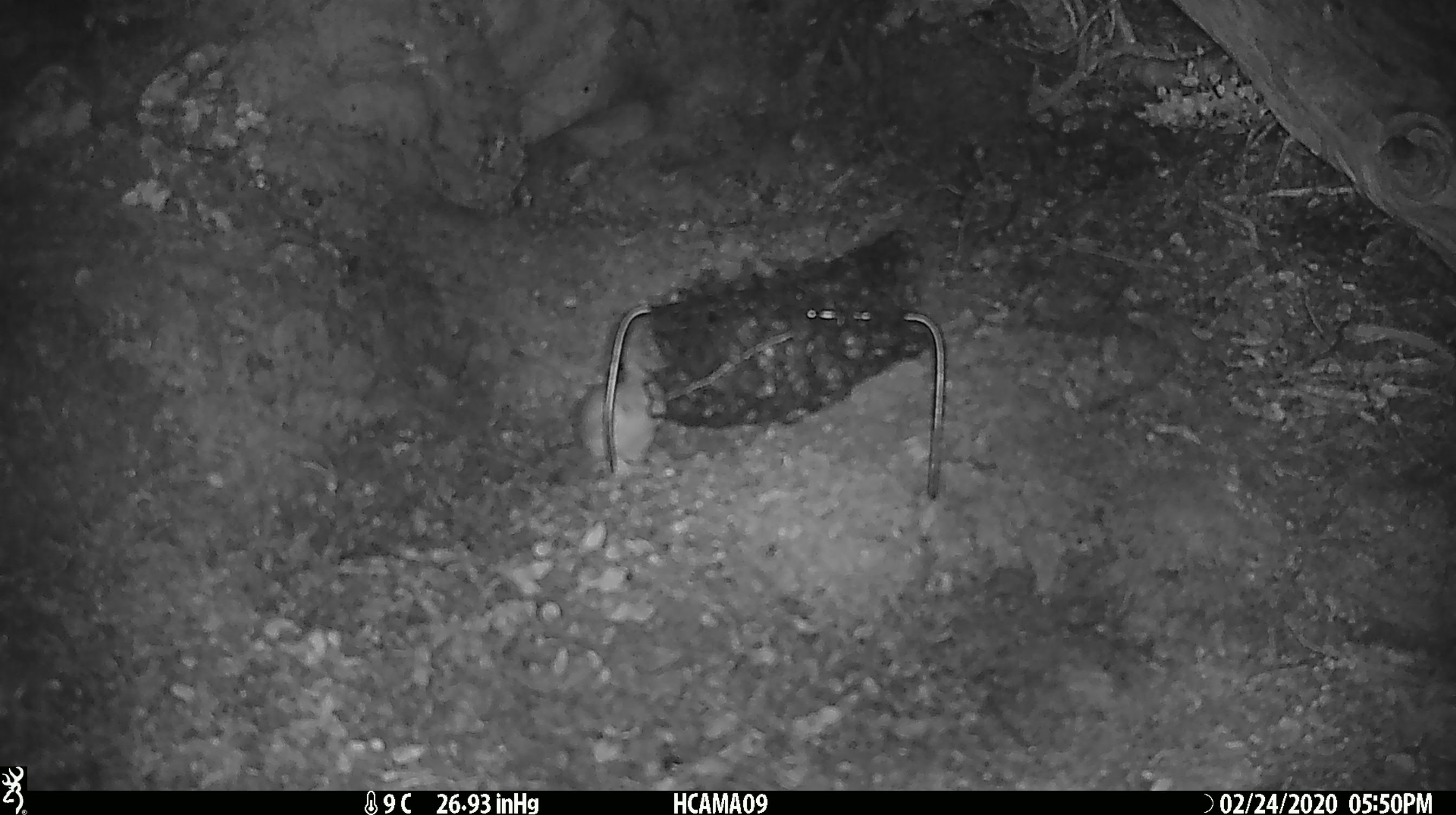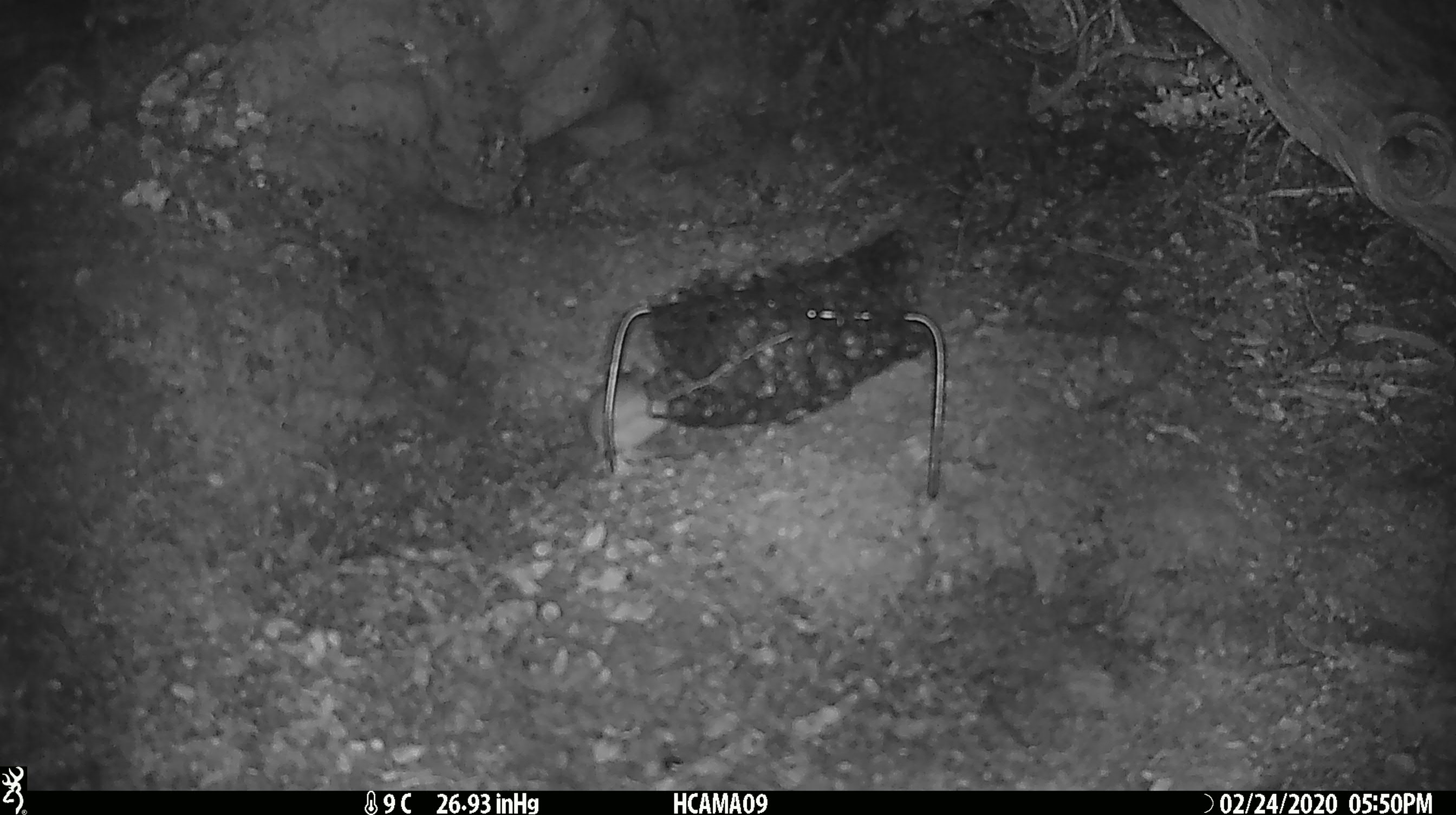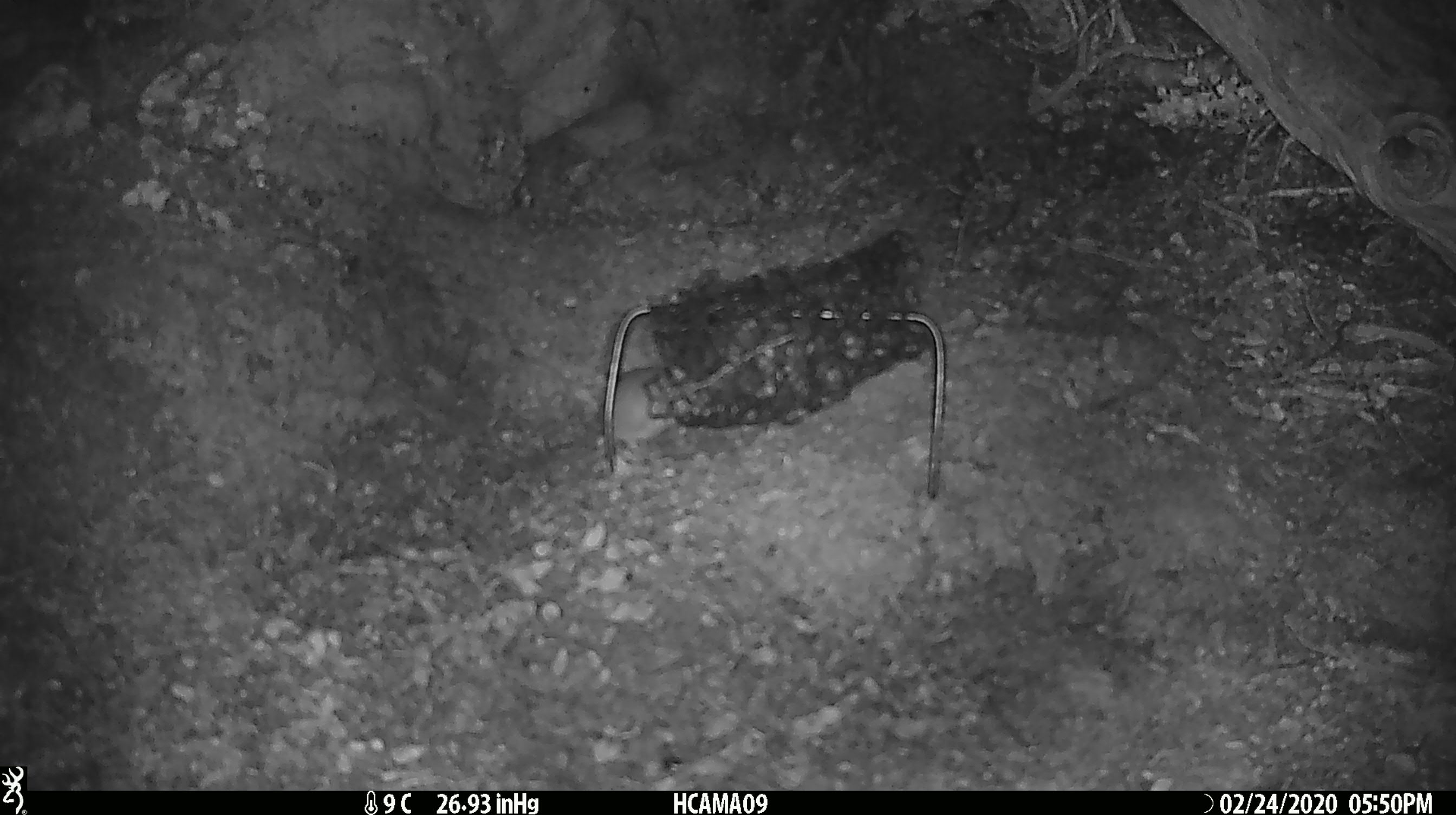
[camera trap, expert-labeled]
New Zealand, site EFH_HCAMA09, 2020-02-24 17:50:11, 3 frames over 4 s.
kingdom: Animalia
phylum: Chordata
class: Mammalia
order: Rodentia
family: Muridae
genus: Mus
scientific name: Mus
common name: mouse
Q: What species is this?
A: Mouse (Mus).